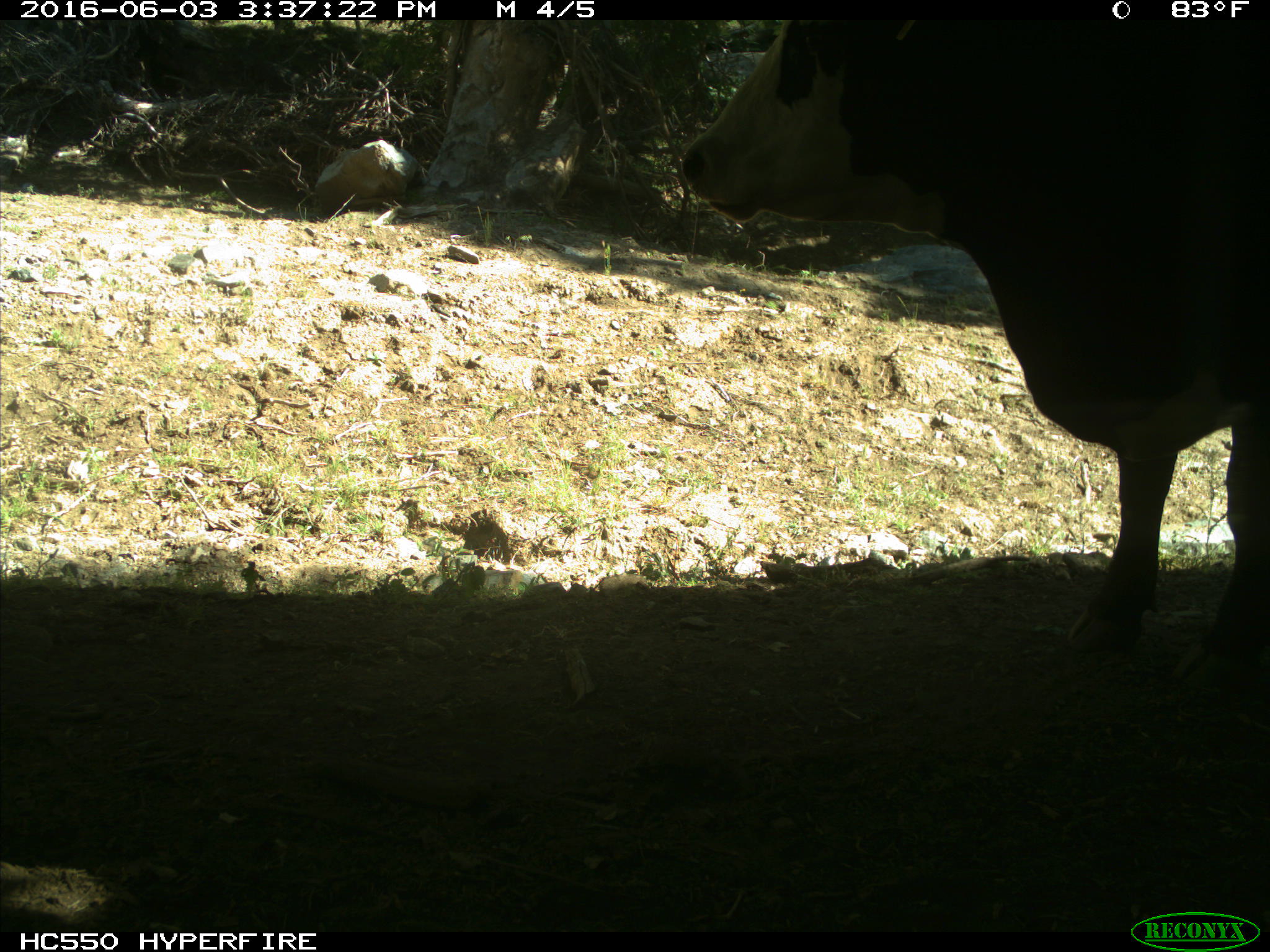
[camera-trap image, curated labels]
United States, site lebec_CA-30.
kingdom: Animalia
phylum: Chordata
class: Mammalia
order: Artiodactyla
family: Bovidae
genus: Bos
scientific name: Bos taurus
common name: domestic cow